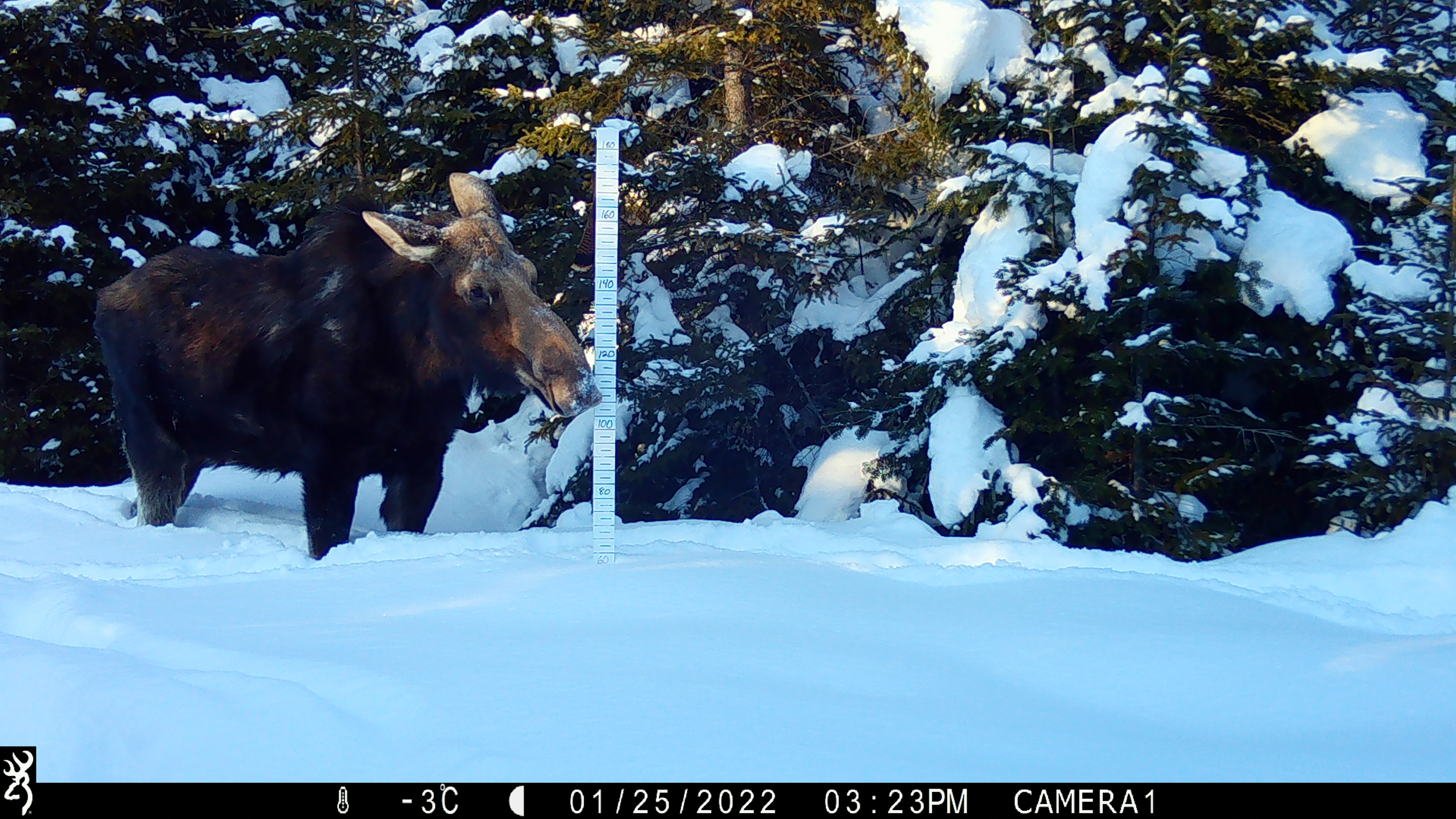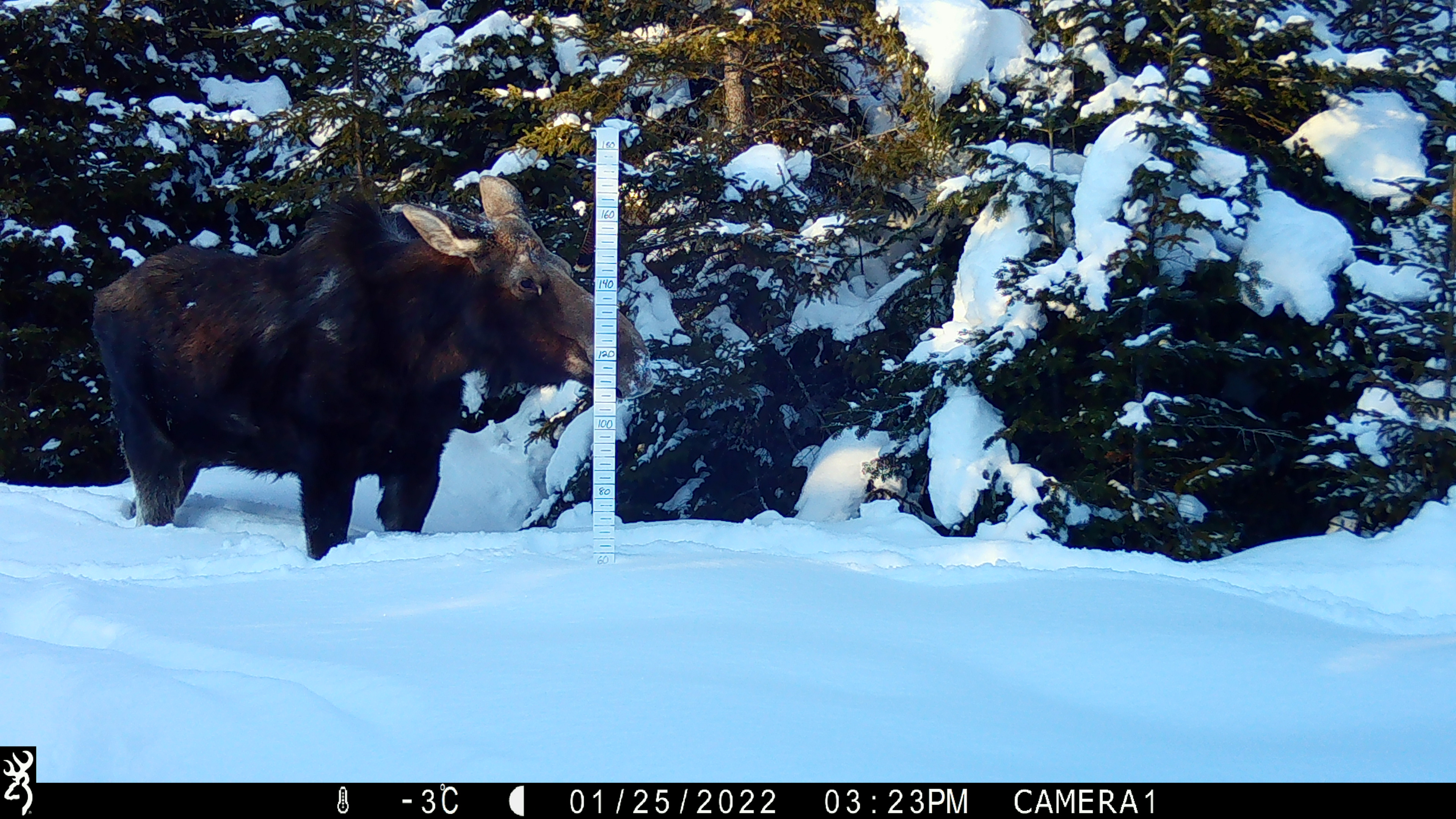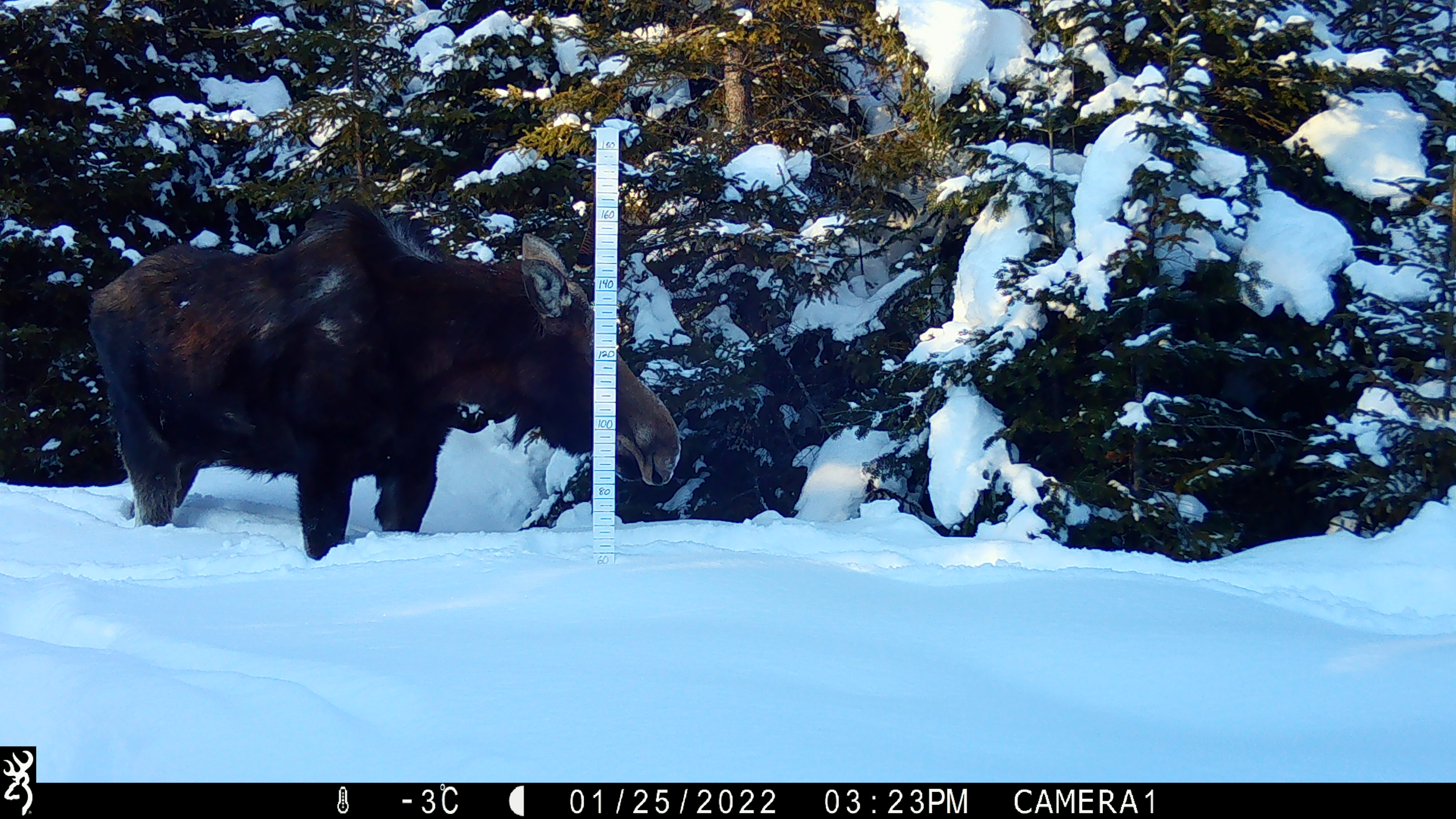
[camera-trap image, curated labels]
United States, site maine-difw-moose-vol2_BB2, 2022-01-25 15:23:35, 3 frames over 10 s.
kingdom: Animalia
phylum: Chordata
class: Mammalia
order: Artiodactyla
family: Cervidae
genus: Alces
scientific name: Alces alces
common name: moose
Moose (Alces alces).